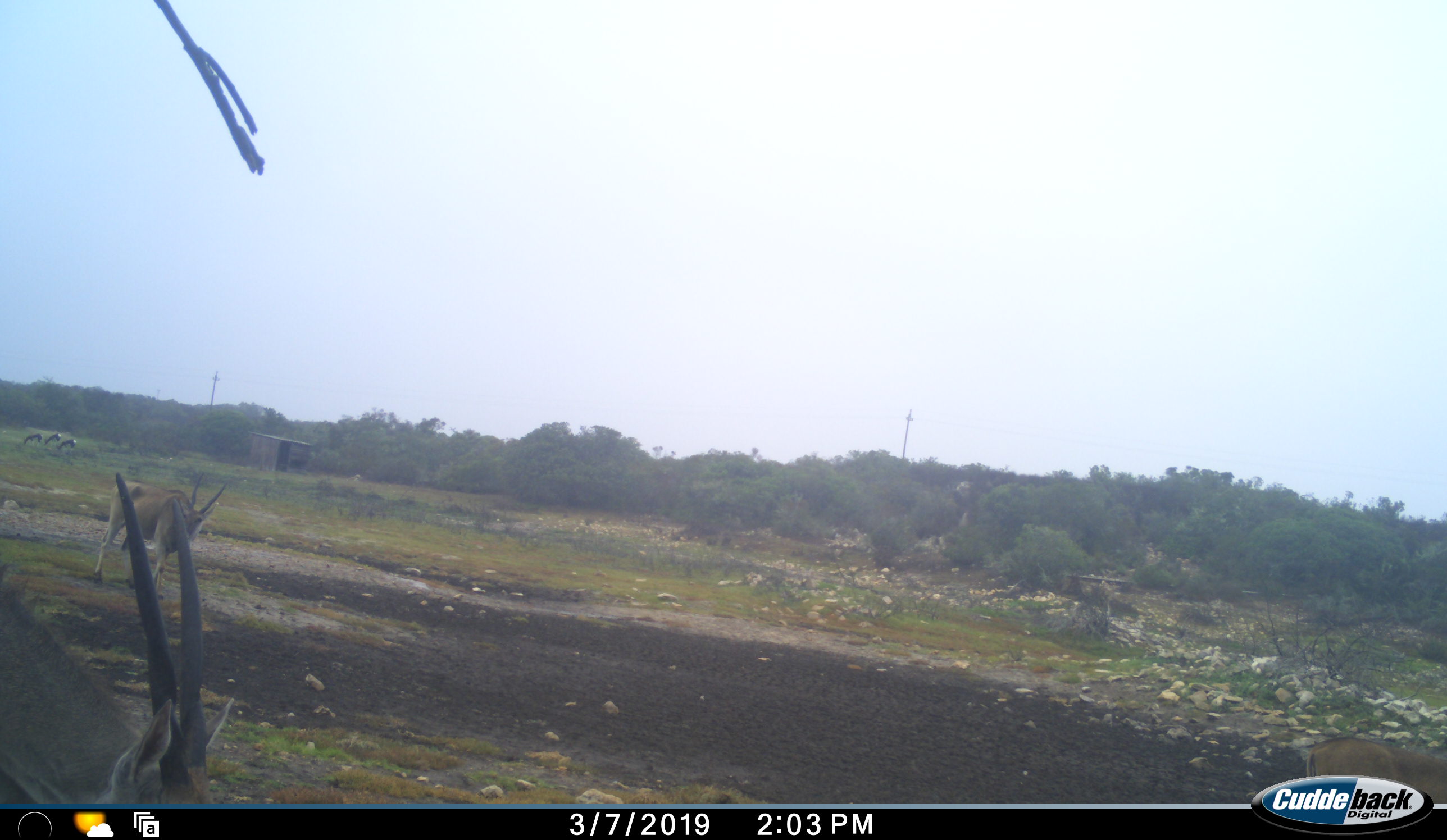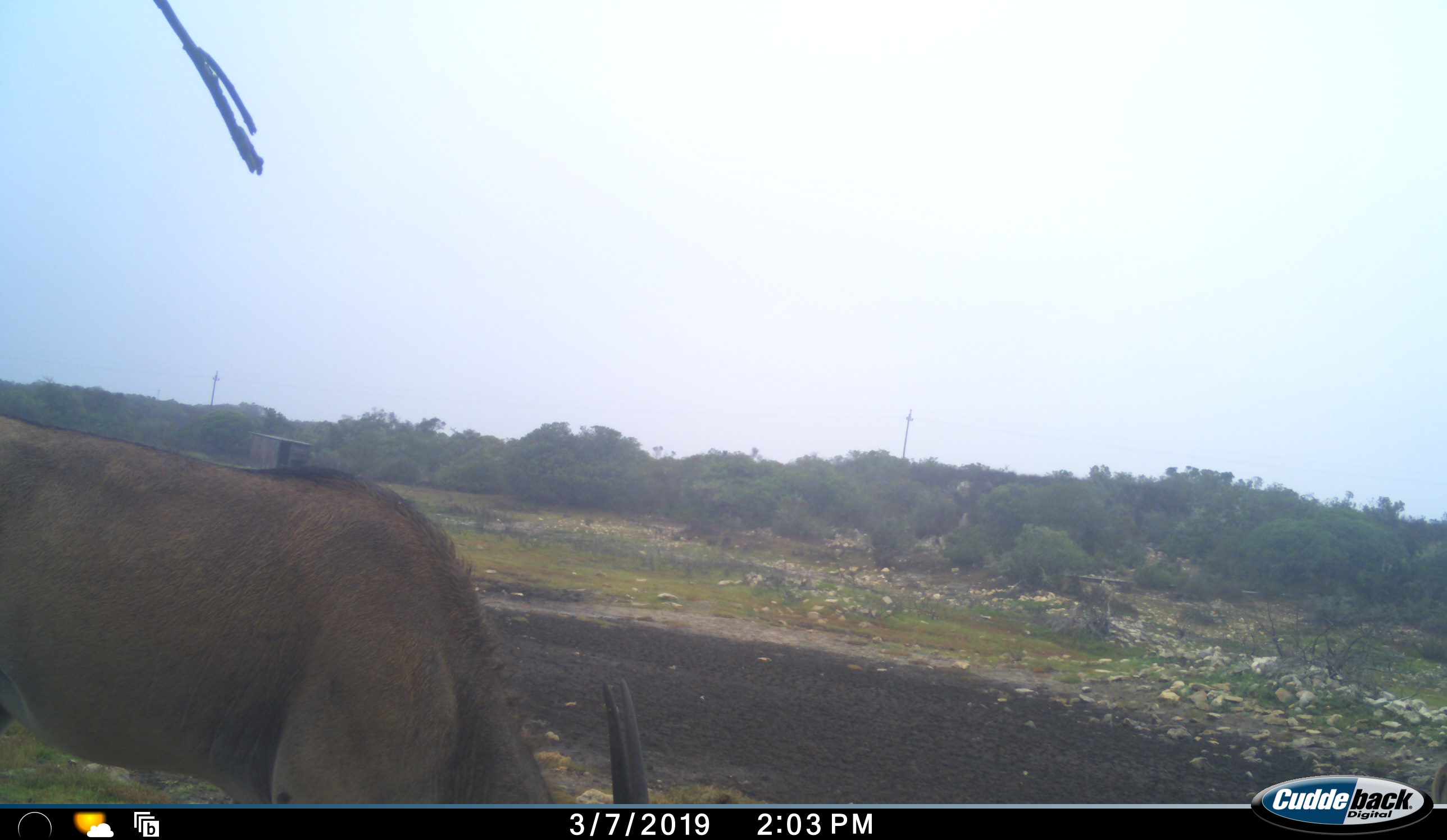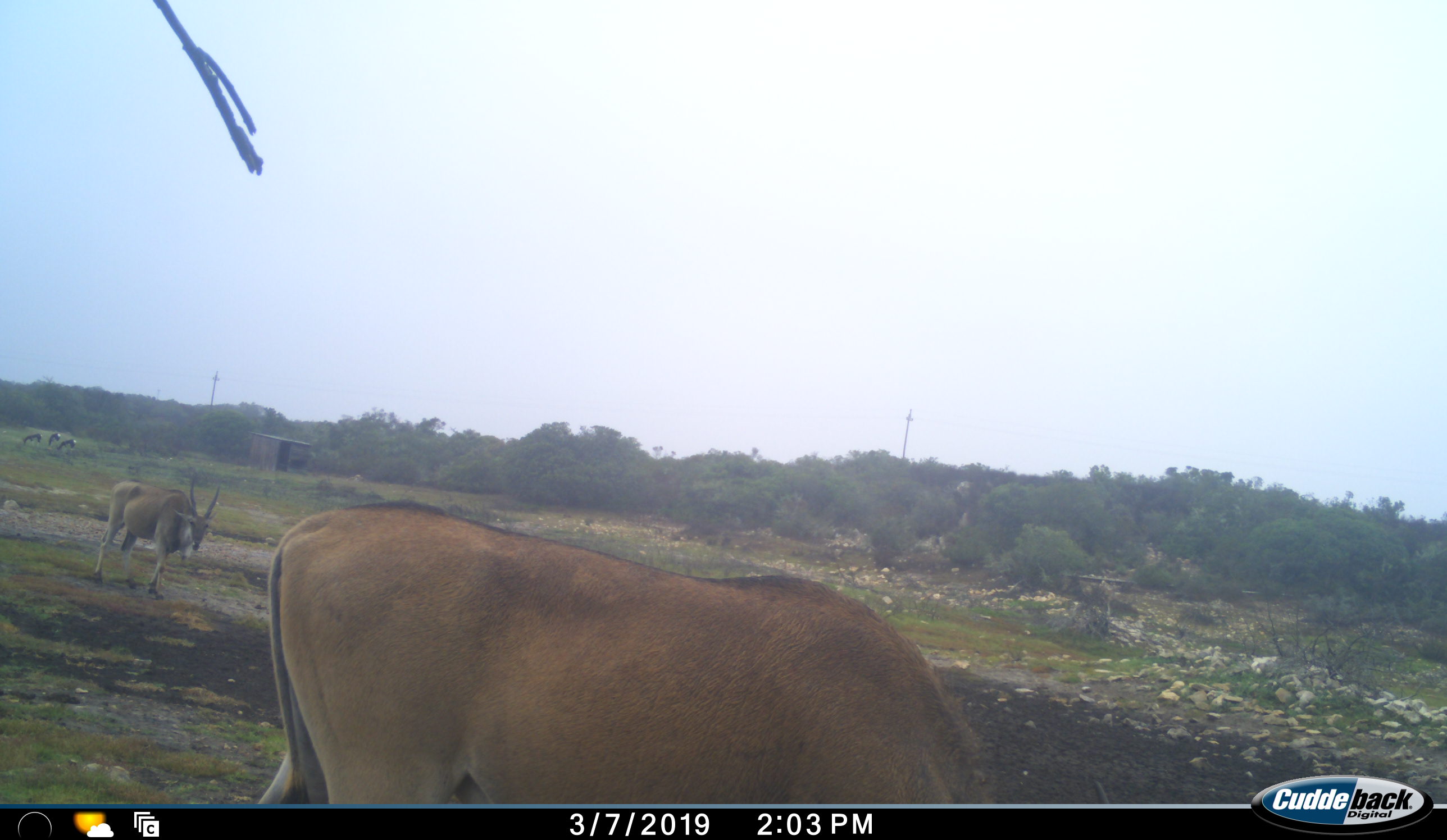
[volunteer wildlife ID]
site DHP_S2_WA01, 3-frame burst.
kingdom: Animalia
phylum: Chordata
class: Mammalia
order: Artiodactyla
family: Bovidae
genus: Tragelaphus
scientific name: Tragelaphus oryx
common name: eland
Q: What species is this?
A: Eland (Tragelaphus oryx).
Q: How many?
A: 2.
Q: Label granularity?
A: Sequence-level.